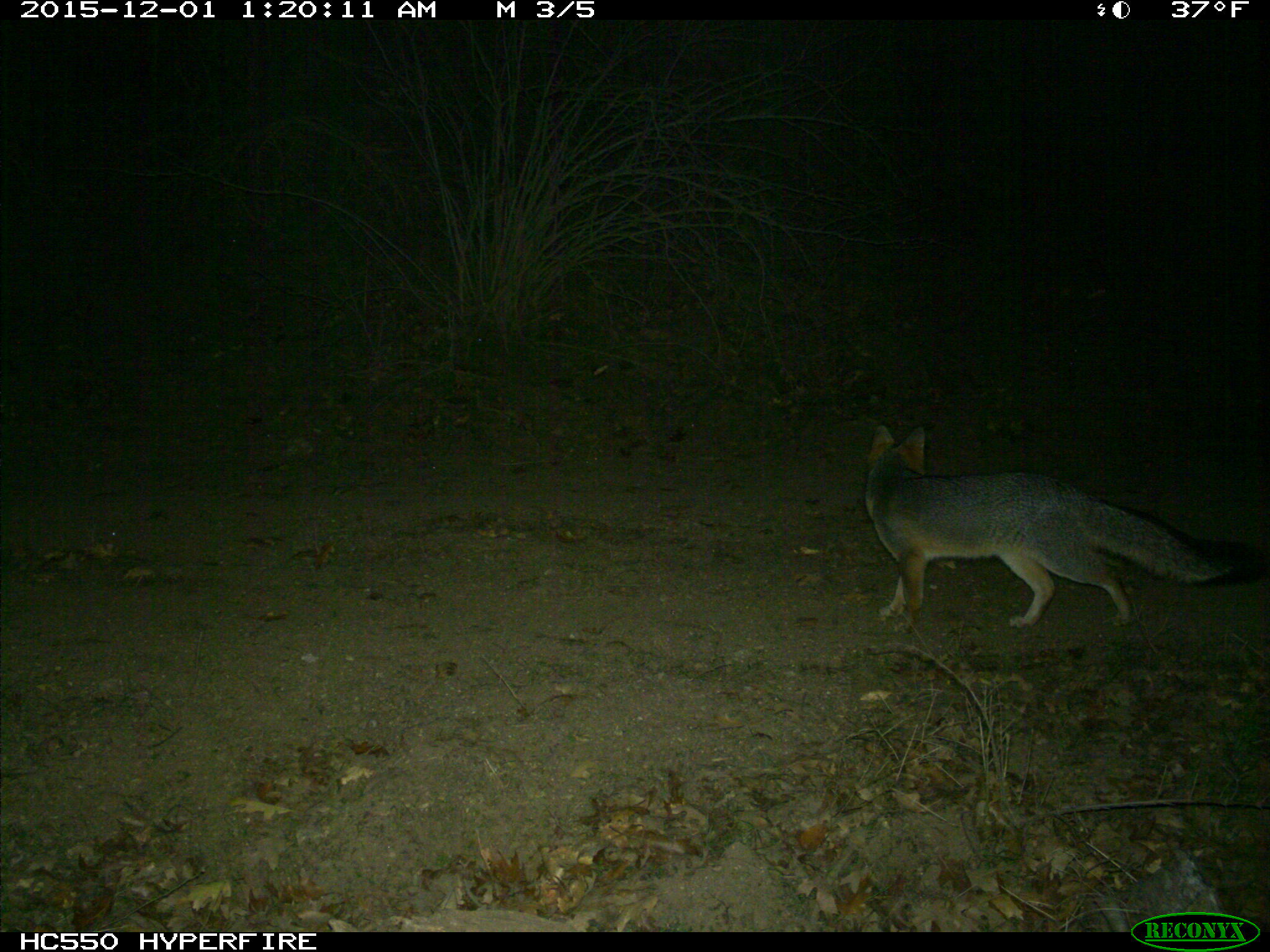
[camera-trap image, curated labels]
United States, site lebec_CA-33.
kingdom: Animalia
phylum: Chordata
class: Mammalia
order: Carnivora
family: Canidae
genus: Urocyon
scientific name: Urocyon cinereoargenteus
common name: gray fox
Urocyon cinereoargenteus (gray fox).